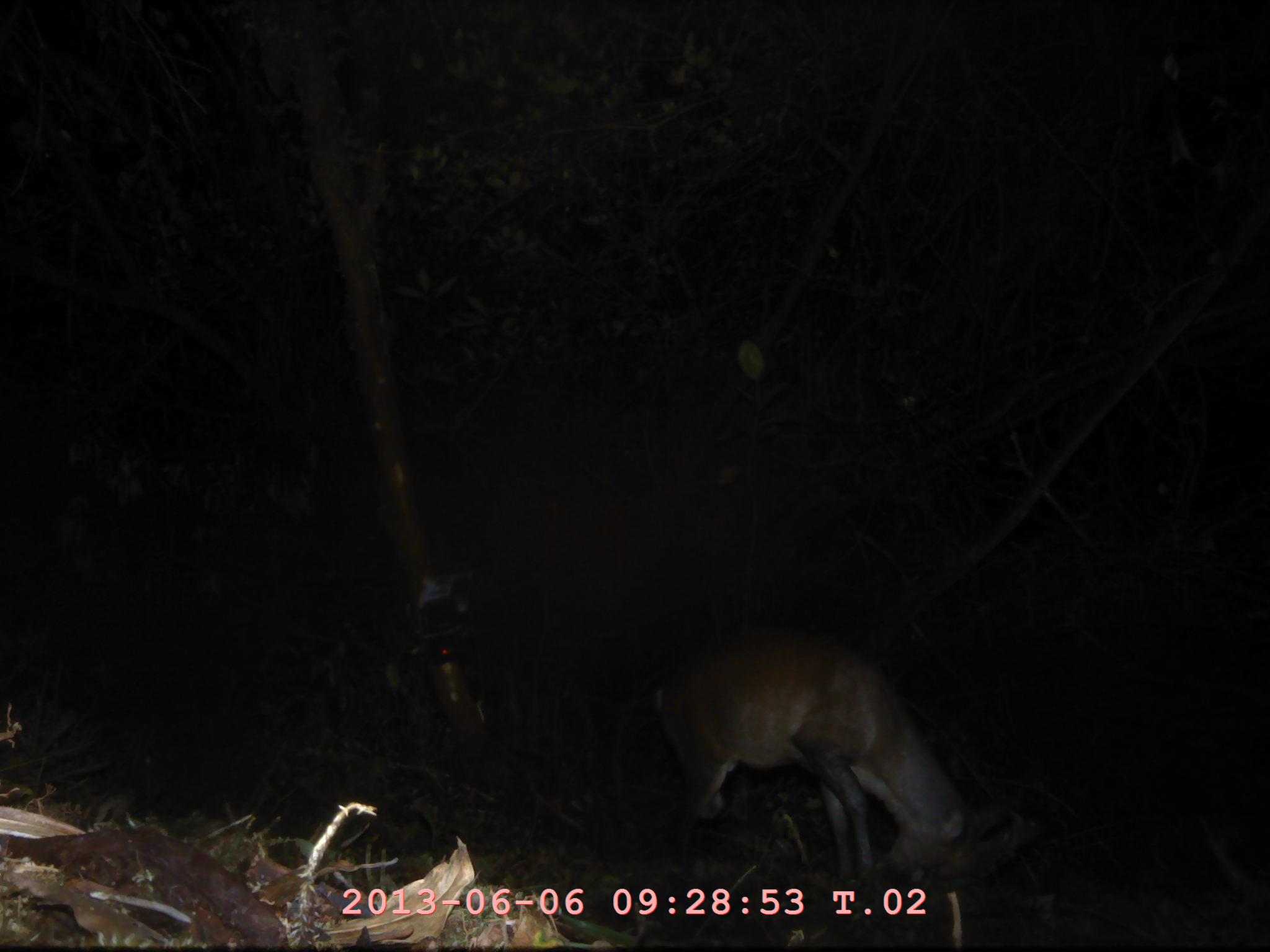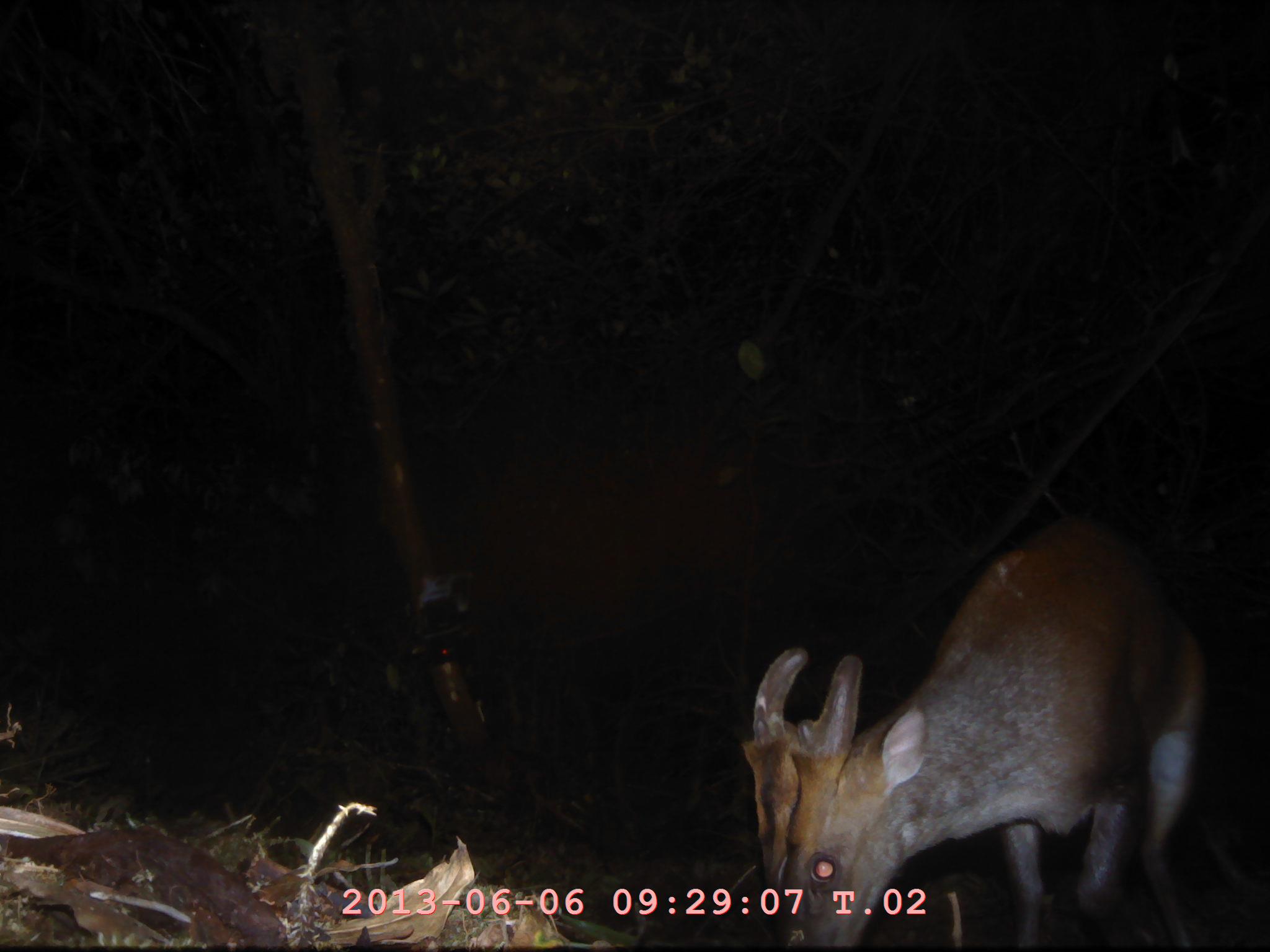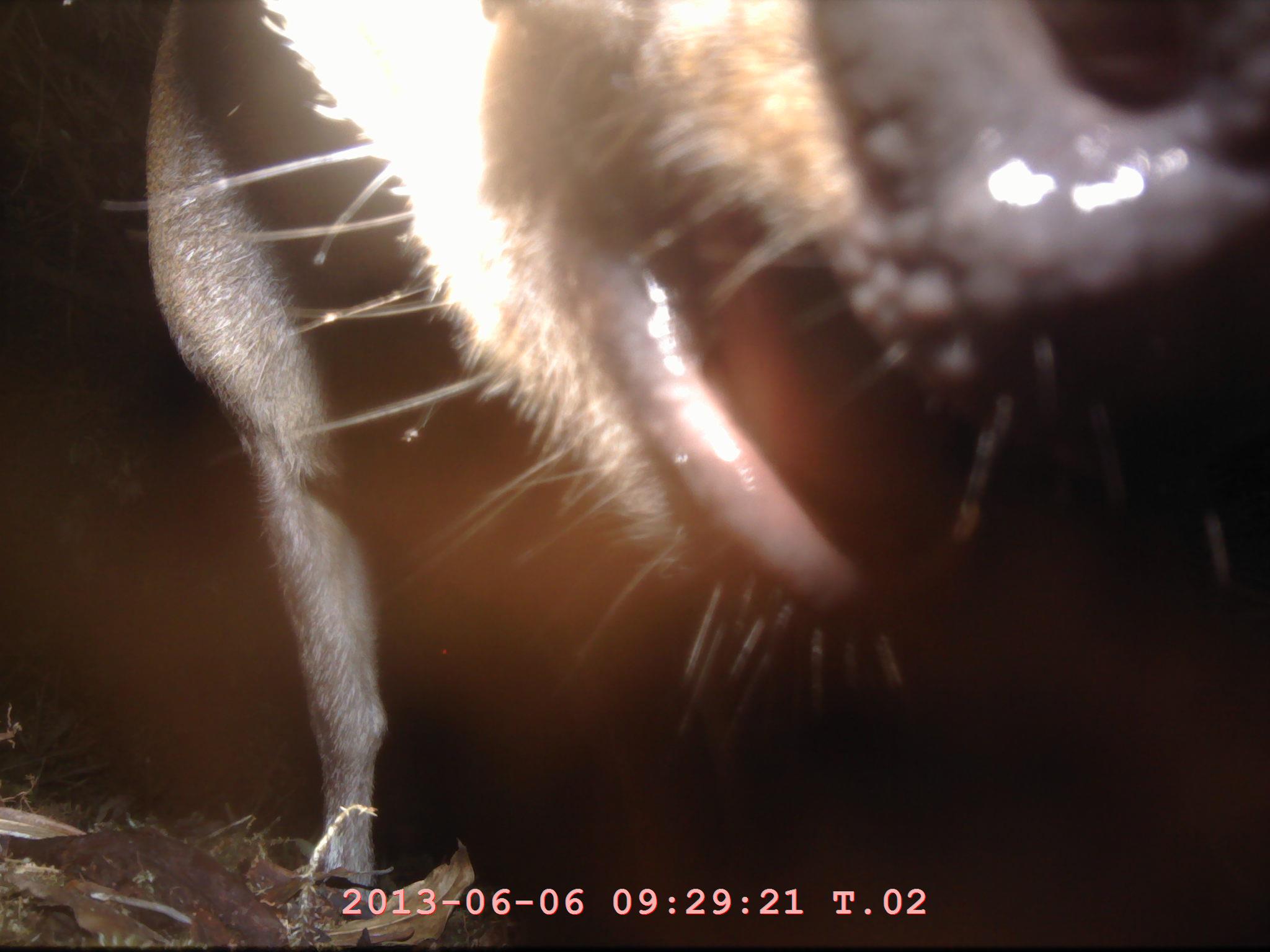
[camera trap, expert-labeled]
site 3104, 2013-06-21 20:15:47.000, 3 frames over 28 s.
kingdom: Animalia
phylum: Chordata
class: Mammalia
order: Artiodactyla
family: Cervidae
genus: Muntiacus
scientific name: Muntiacus muntjak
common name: southern red muntjac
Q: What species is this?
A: Muntiacus muntjak (southern red muntjac).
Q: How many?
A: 1.